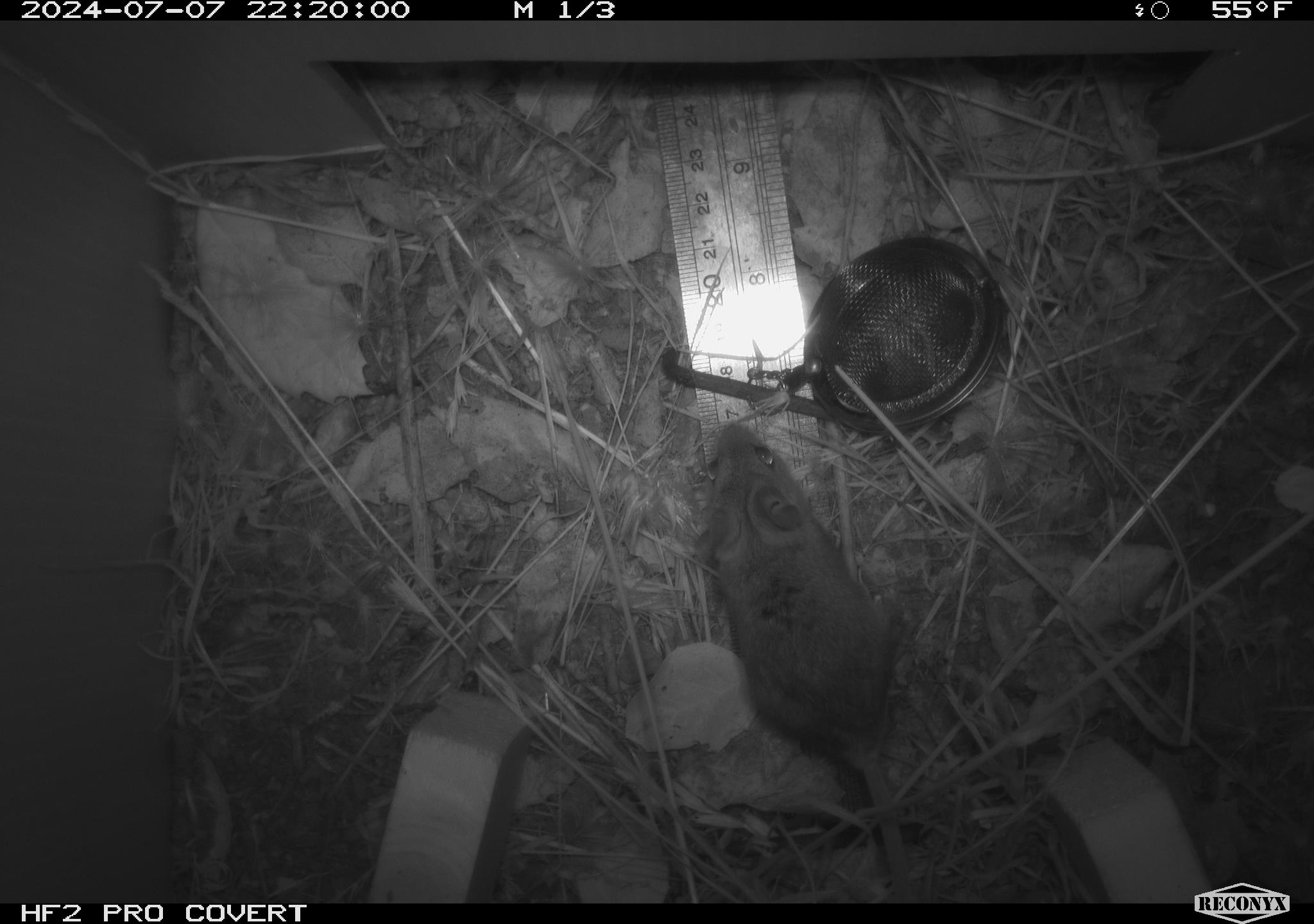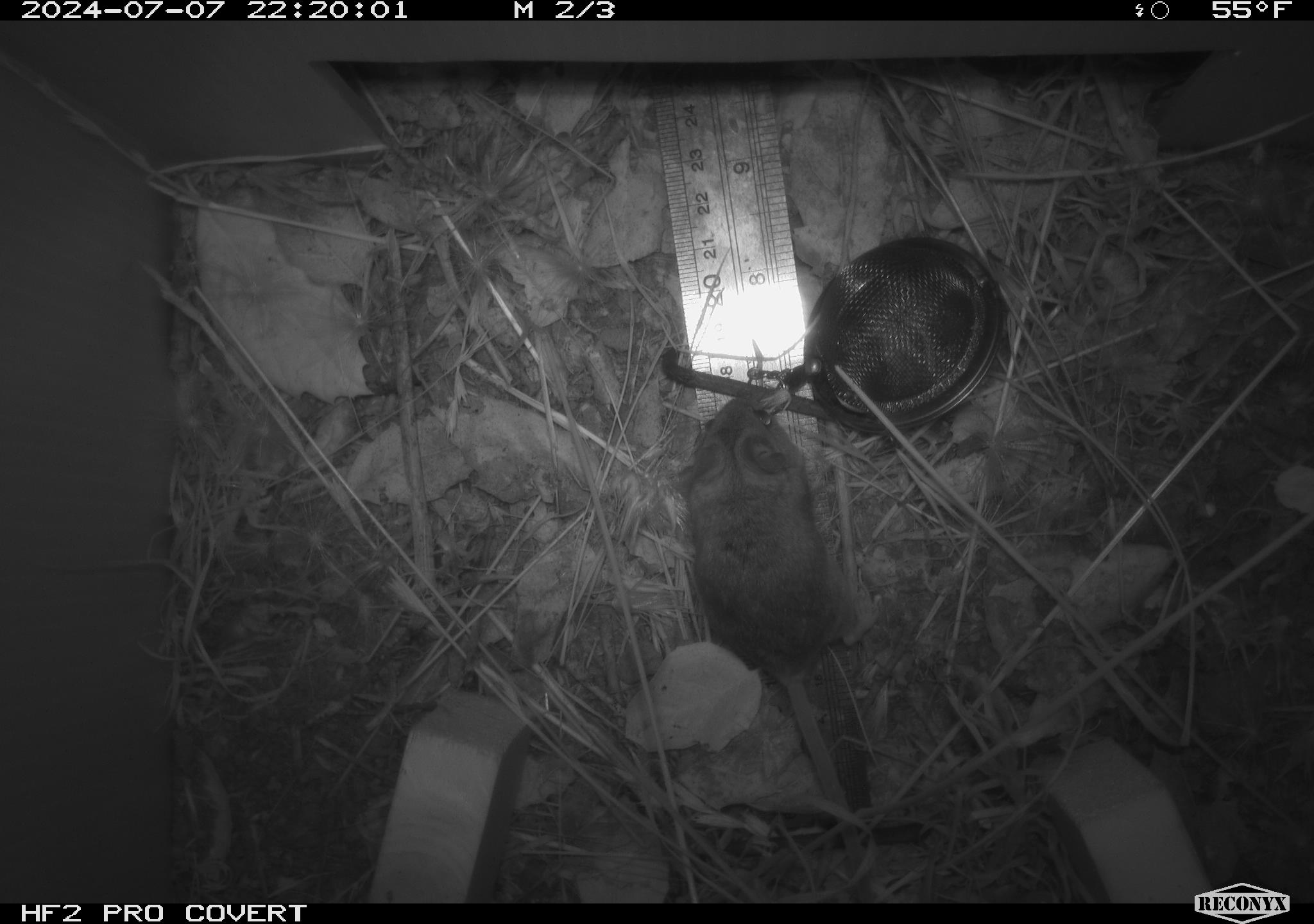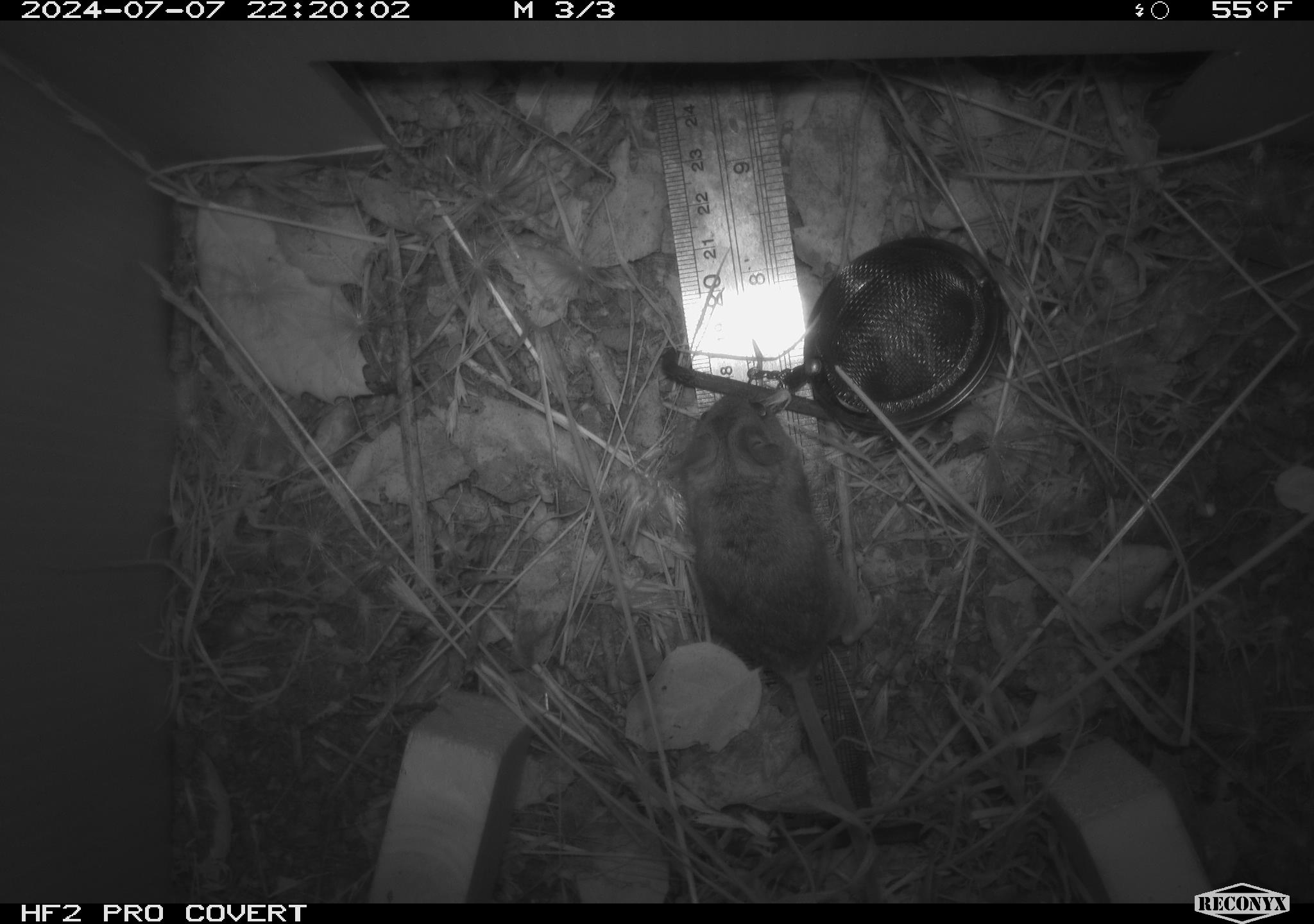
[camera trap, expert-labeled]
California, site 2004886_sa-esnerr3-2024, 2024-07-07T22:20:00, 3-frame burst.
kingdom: Animalia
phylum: Chordata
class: Mammalia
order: Rodentia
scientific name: Rodentia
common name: rodent